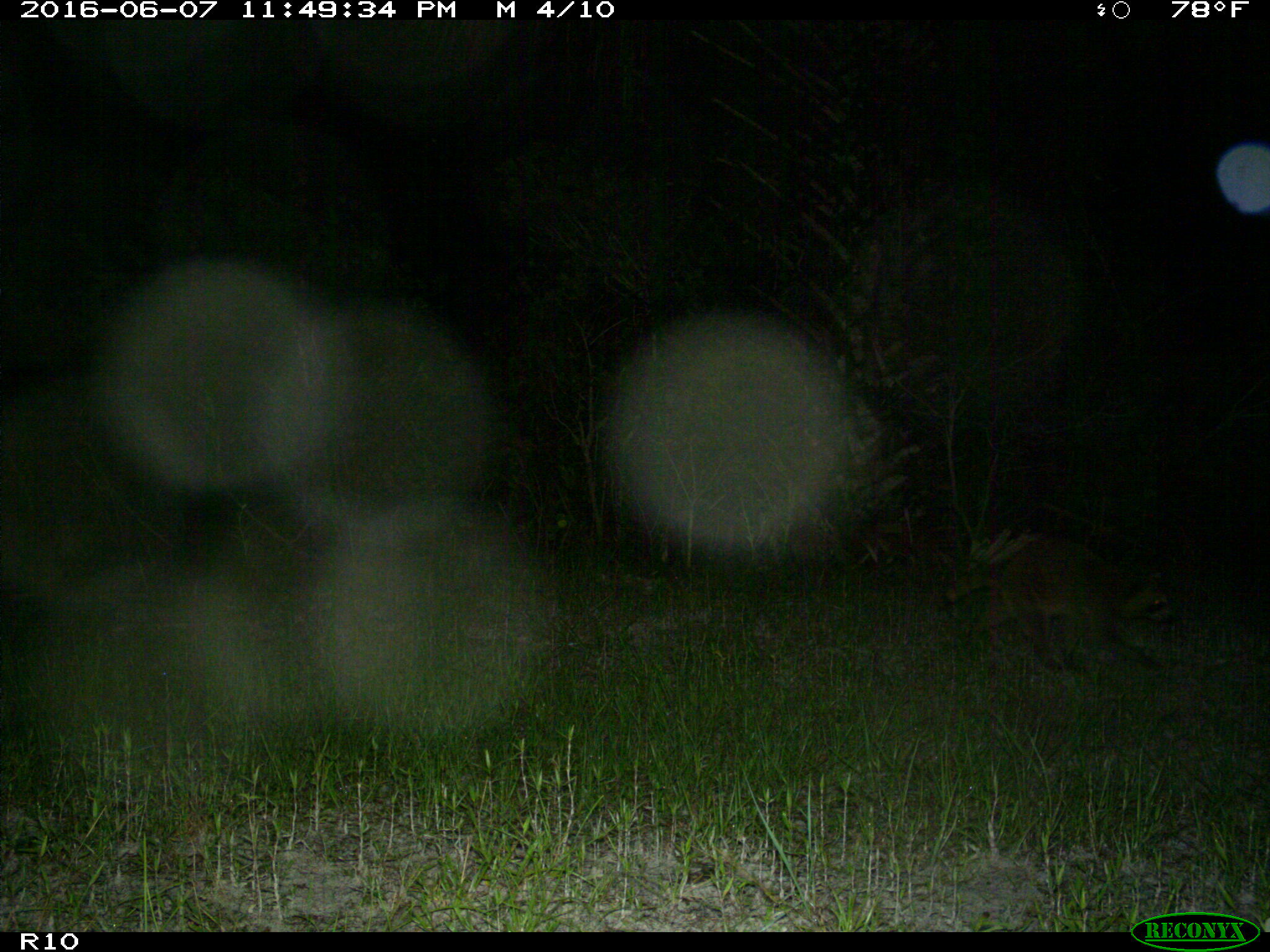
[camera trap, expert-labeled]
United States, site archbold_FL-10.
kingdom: Animalia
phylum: Chordata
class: Mammalia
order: Carnivora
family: Procyonidae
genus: Procyon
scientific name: Procyon lotor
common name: common raccoon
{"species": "Procyon lotor (common raccoon)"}